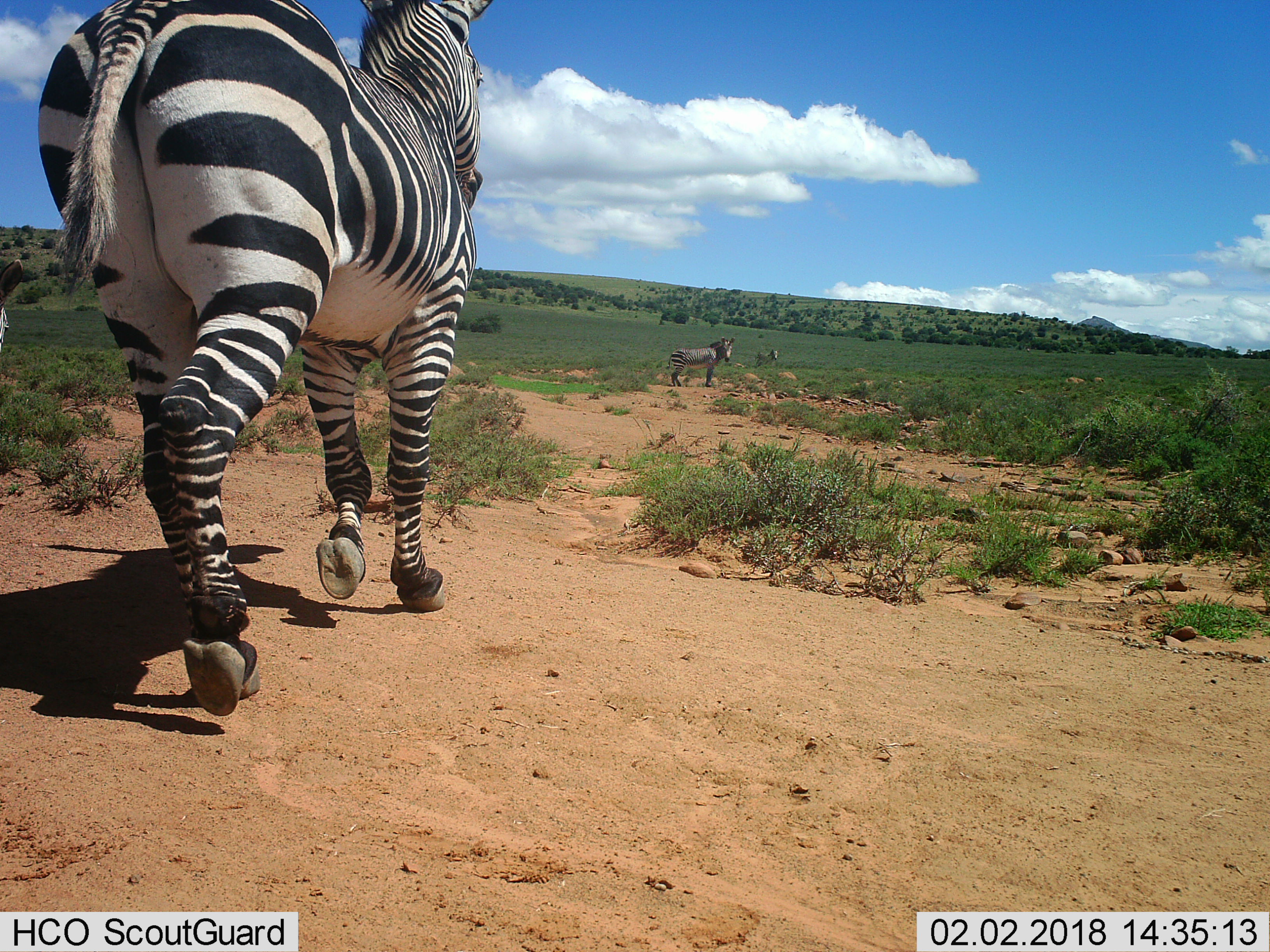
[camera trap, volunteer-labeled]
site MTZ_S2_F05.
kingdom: Animalia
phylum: Chordata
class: Mammalia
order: Perissodactyla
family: Equidae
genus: Equus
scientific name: Equus zebra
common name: mountain zebra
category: zebramountain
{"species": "zebramountain (mountain zebra) (Equus zebra)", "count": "4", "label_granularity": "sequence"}